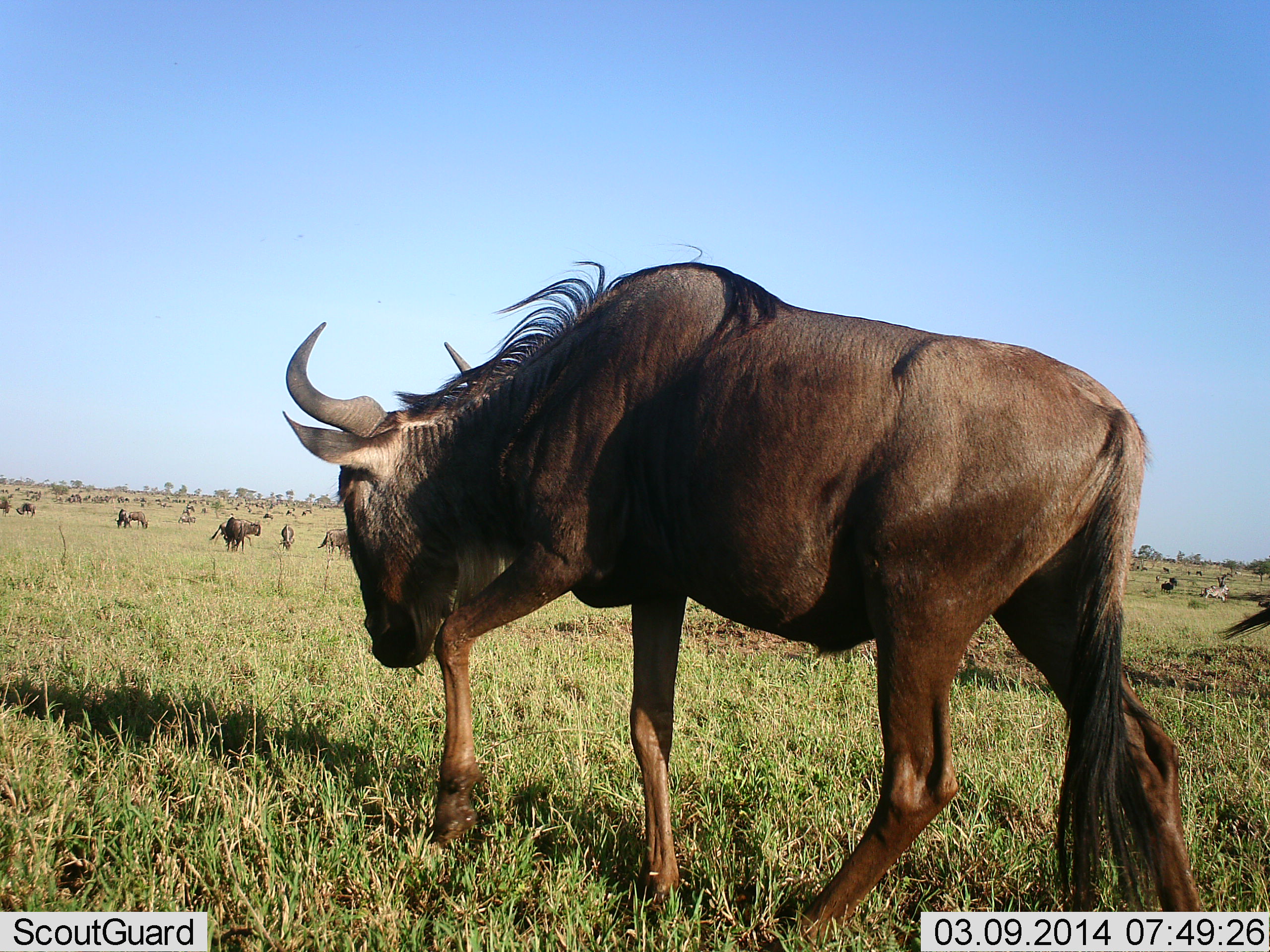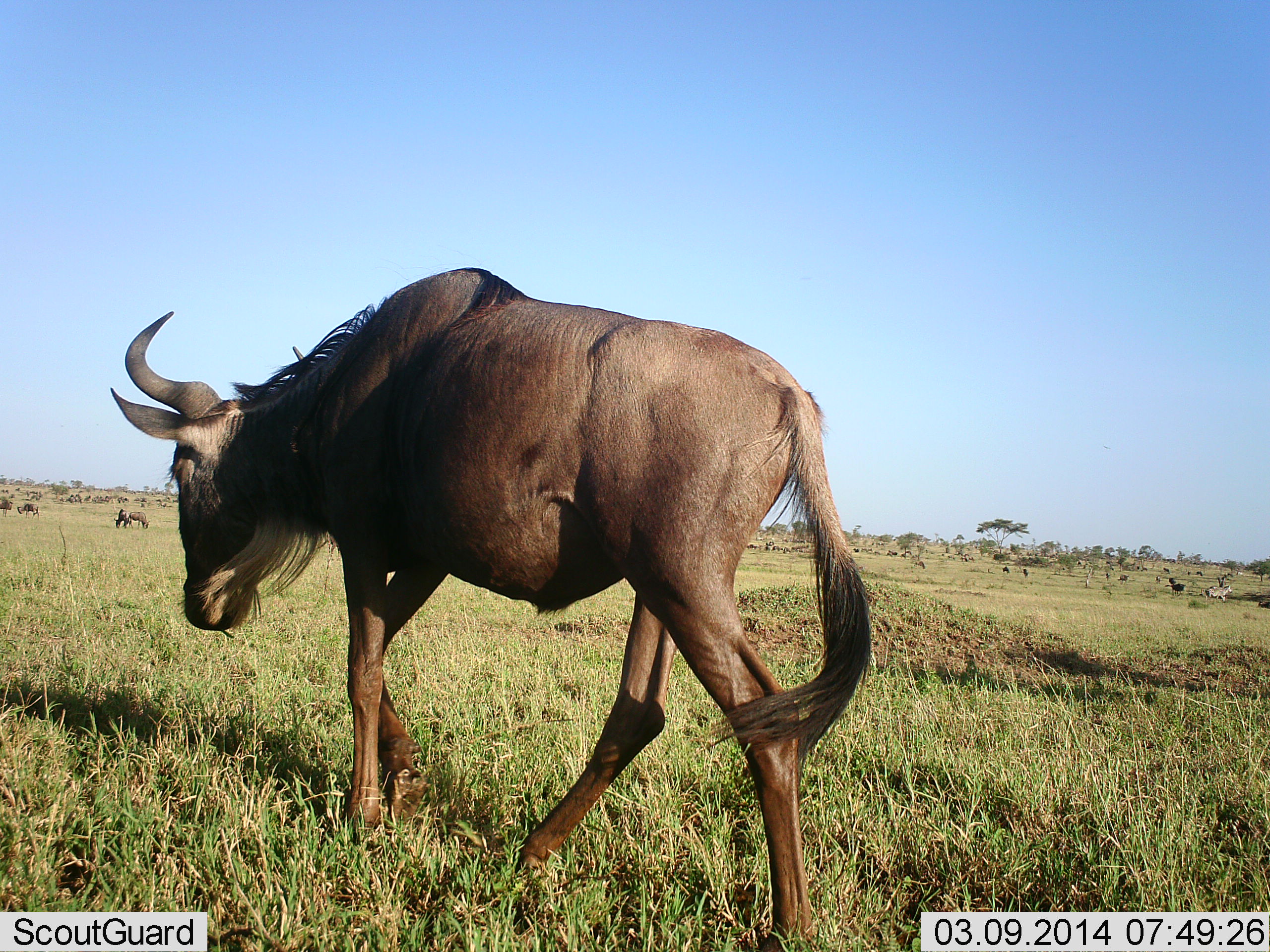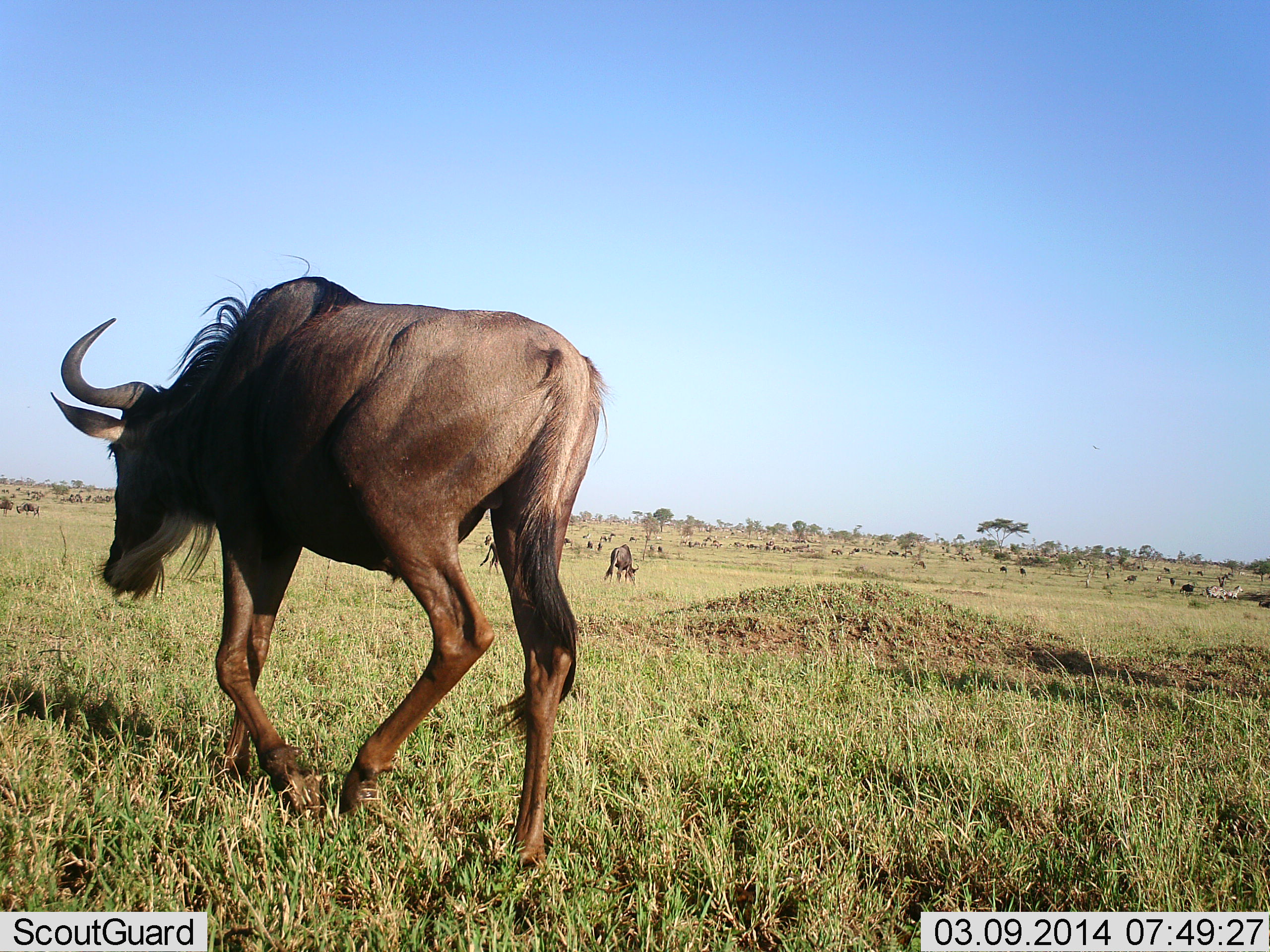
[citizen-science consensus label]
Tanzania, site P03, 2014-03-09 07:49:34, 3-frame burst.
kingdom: Animalia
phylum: Chordata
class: Mammalia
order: Artiodactyla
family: Bovidae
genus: Connochaetes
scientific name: Connochaetes taurinus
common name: blue wildebeest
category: wildebeest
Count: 11-50.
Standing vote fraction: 32%.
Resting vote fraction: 2%.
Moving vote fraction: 98%.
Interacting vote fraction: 2%.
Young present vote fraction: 0%.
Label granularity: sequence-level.